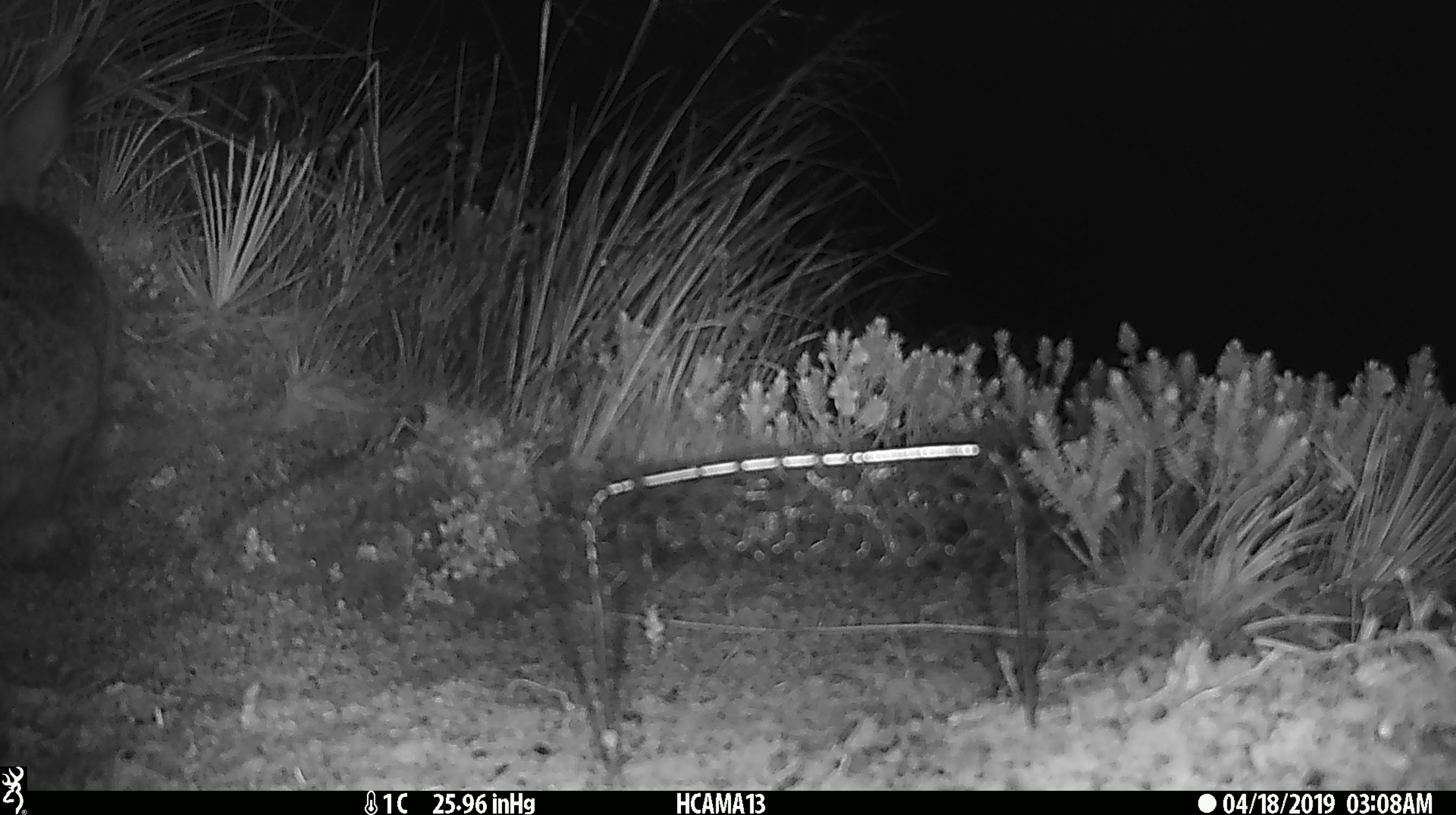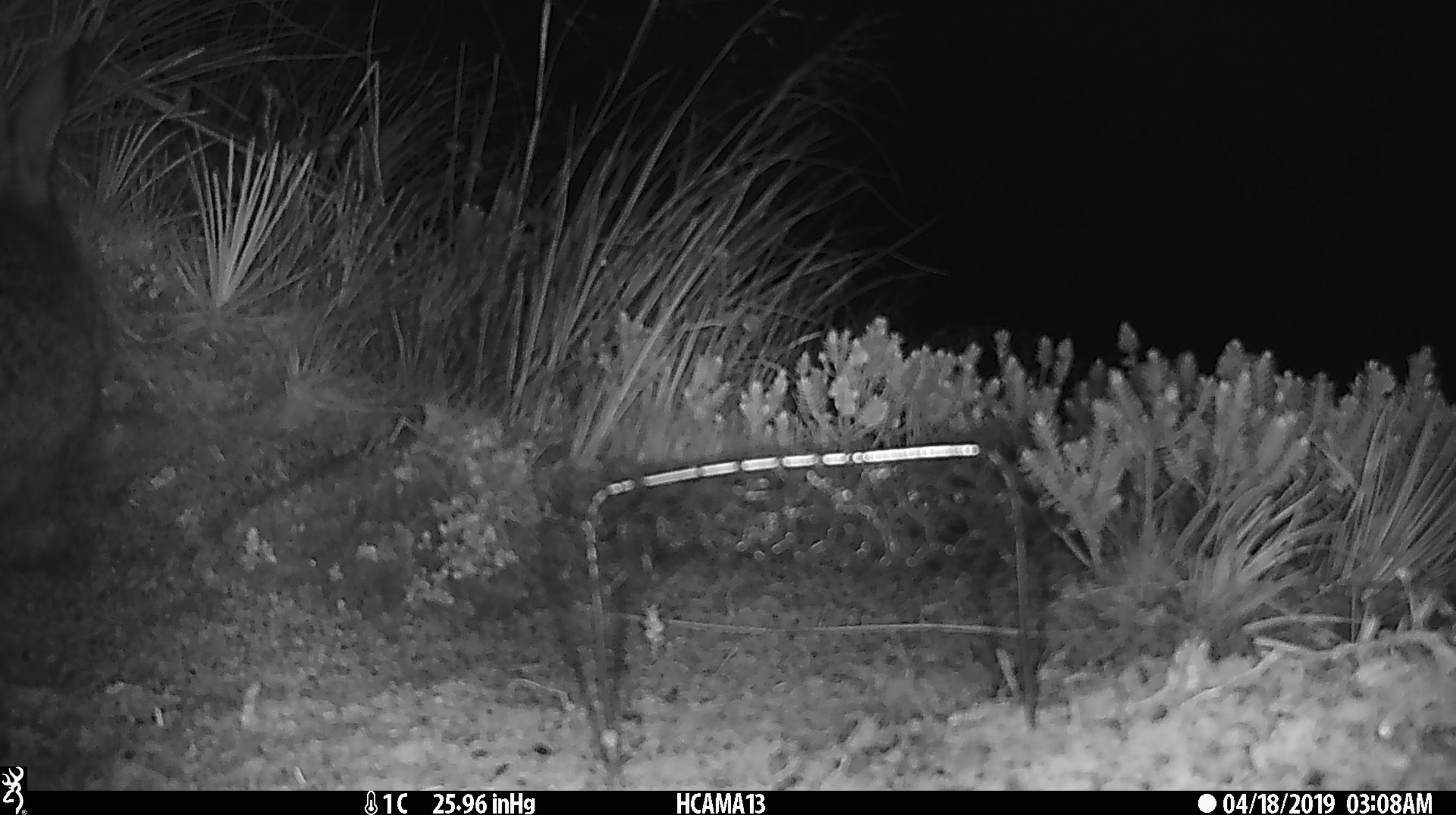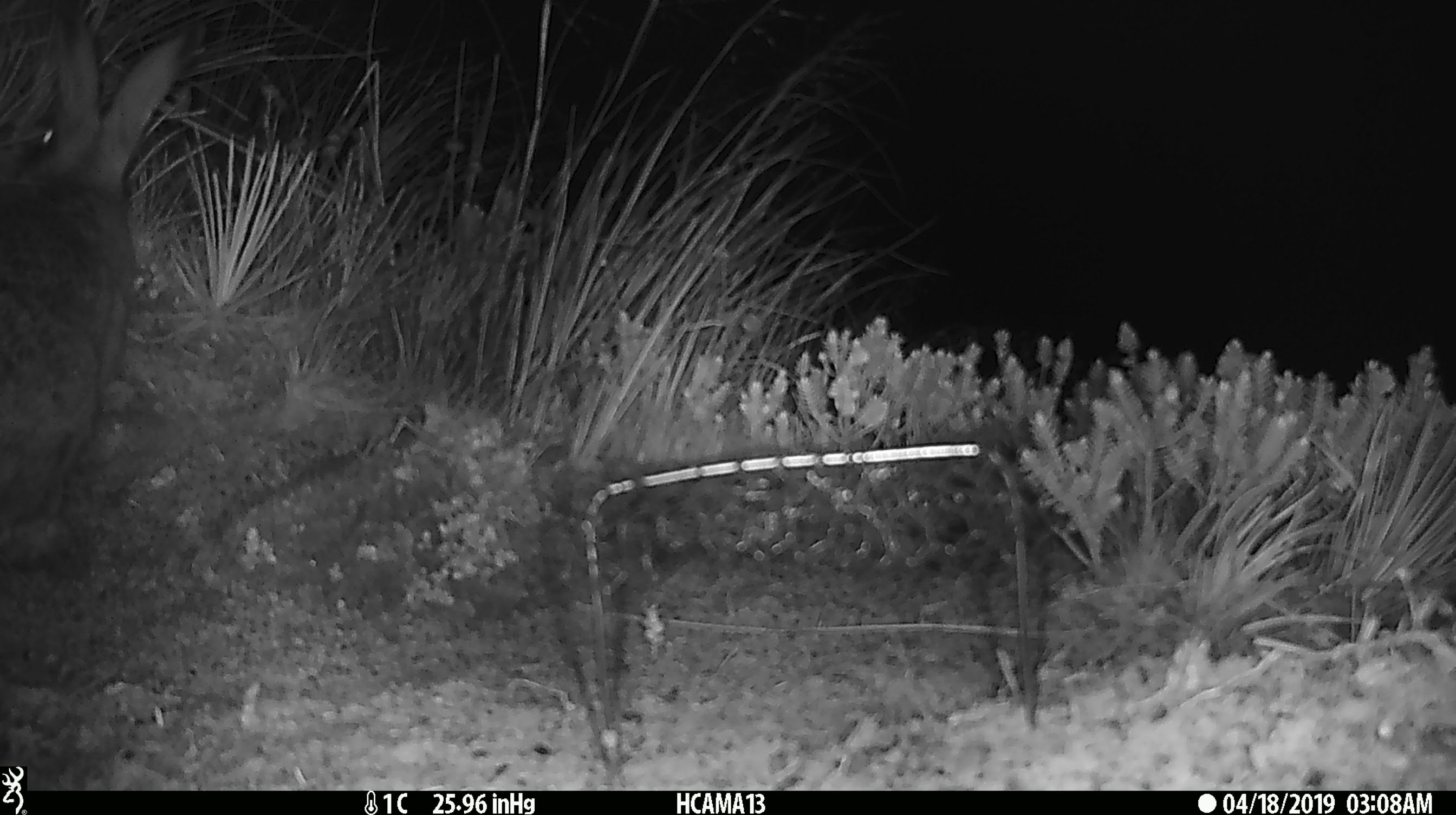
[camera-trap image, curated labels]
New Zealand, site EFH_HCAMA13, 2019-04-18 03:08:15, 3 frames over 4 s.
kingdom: Animalia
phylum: Chordata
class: Mammalia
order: Lagomorpha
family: Leporidae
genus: Lepus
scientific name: Lepus europaeus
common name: brown hare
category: hare